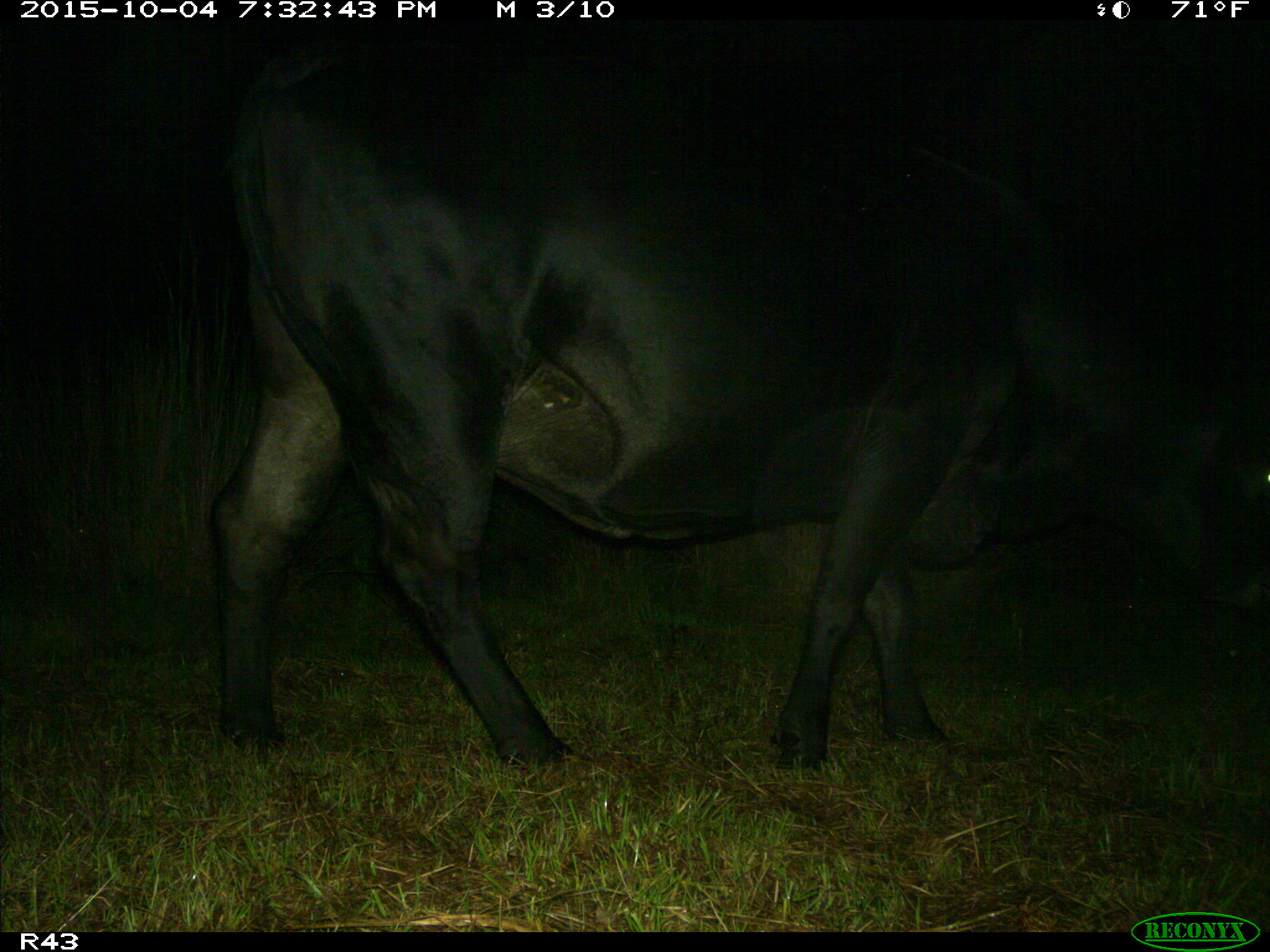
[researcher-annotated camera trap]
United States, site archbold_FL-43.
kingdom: Animalia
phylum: Chordata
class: Mammalia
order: Artiodactyla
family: Bovidae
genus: Bos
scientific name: Bos taurus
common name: domestic cow